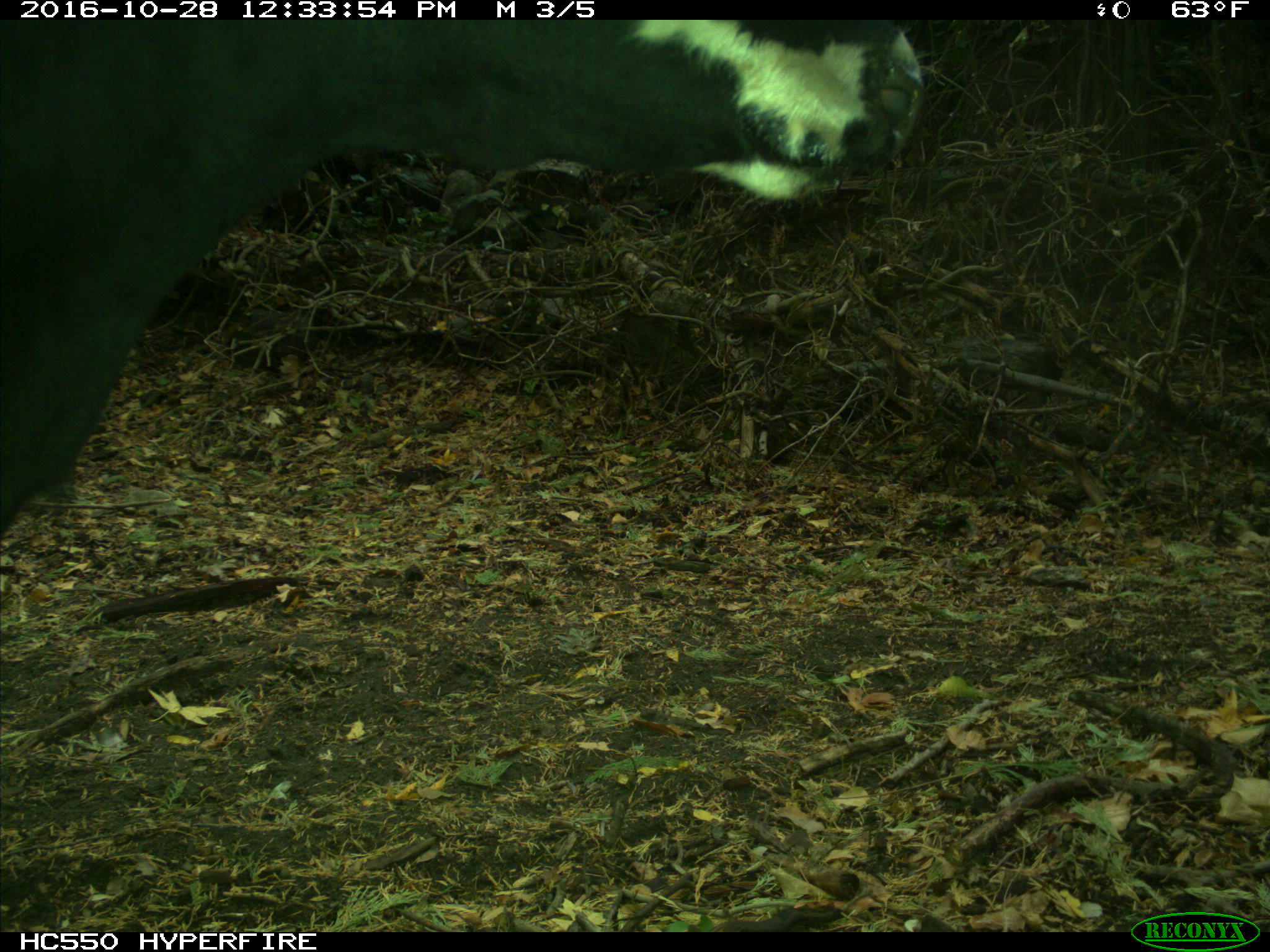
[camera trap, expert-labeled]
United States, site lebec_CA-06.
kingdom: Animalia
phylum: Chordata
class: Mammalia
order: Artiodactyla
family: Bovidae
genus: Bos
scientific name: Bos taurus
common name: domestic cow